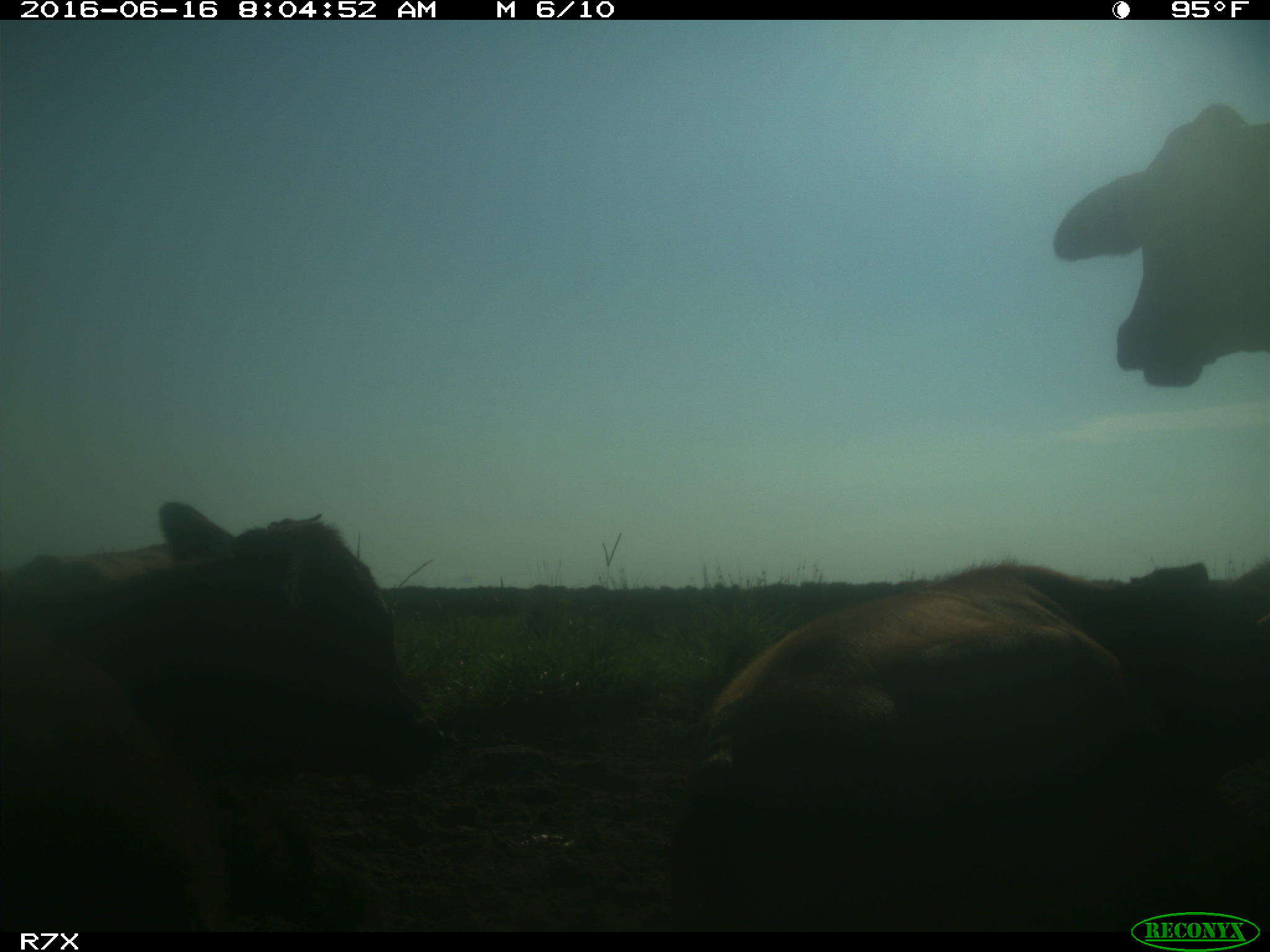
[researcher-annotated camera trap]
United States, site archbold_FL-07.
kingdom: Animalia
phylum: Chordata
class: Mammalia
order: Artiodactyla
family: Bovidae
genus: Bos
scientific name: Bos taurus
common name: domestic cow